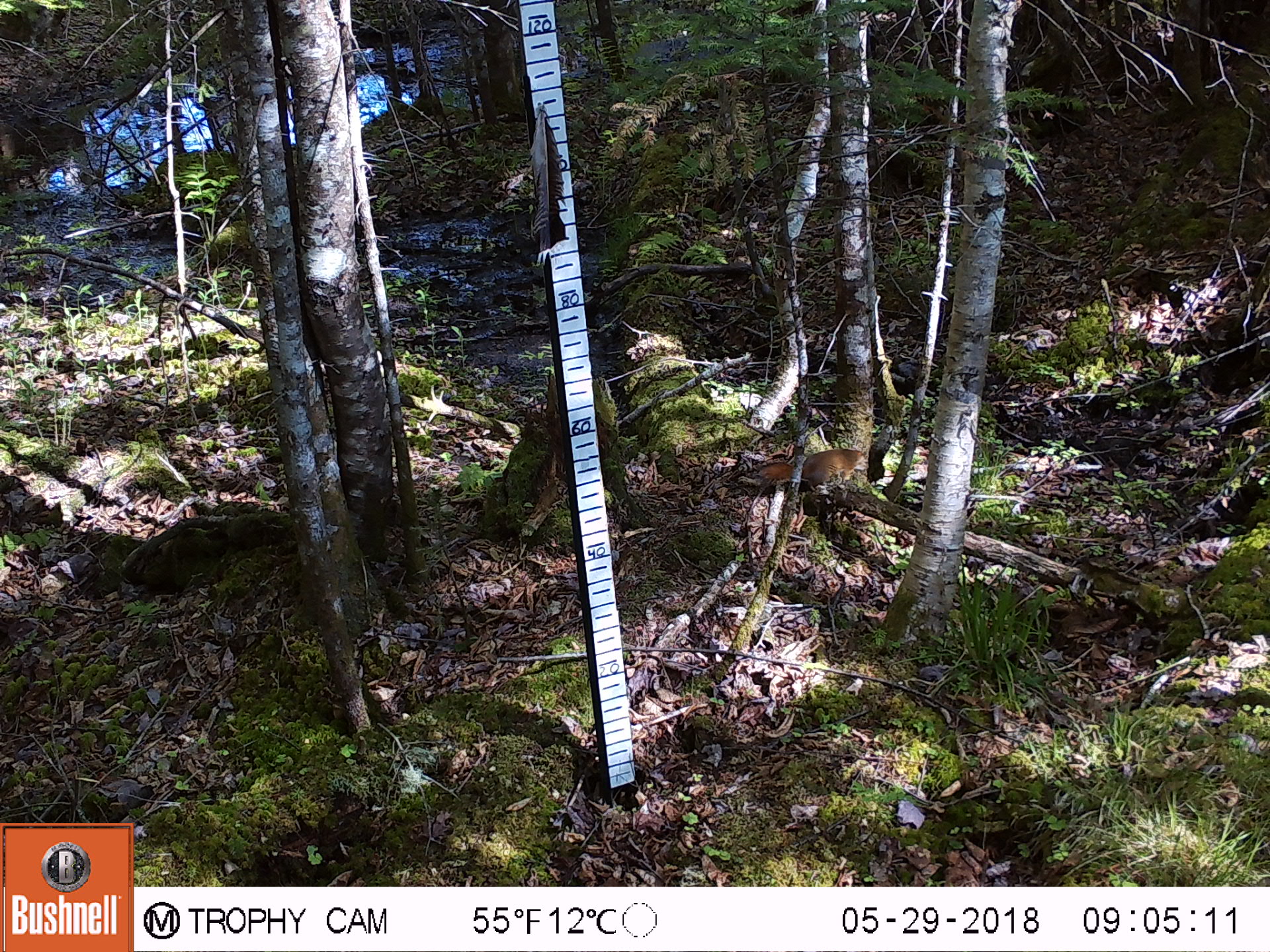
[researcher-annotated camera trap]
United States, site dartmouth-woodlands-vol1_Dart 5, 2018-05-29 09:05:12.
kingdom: Animalia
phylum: Chordata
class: Mammalia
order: Rodentia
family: Sciuridae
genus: Tamiasciurus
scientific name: Tamiasciurus hudsonicus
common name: red squirrel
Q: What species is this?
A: Red squirrel (Tamiasciurus hudsonicus).